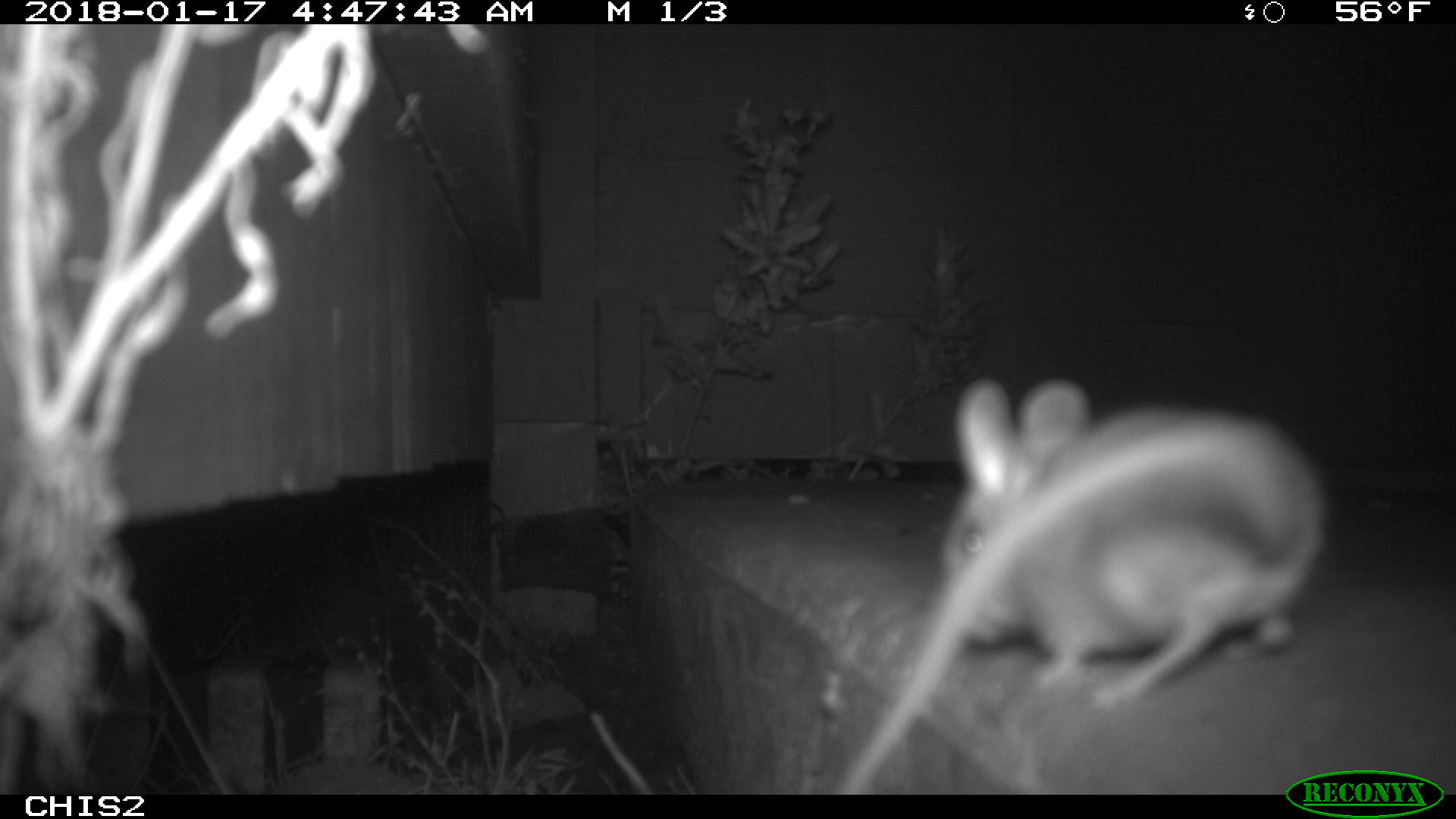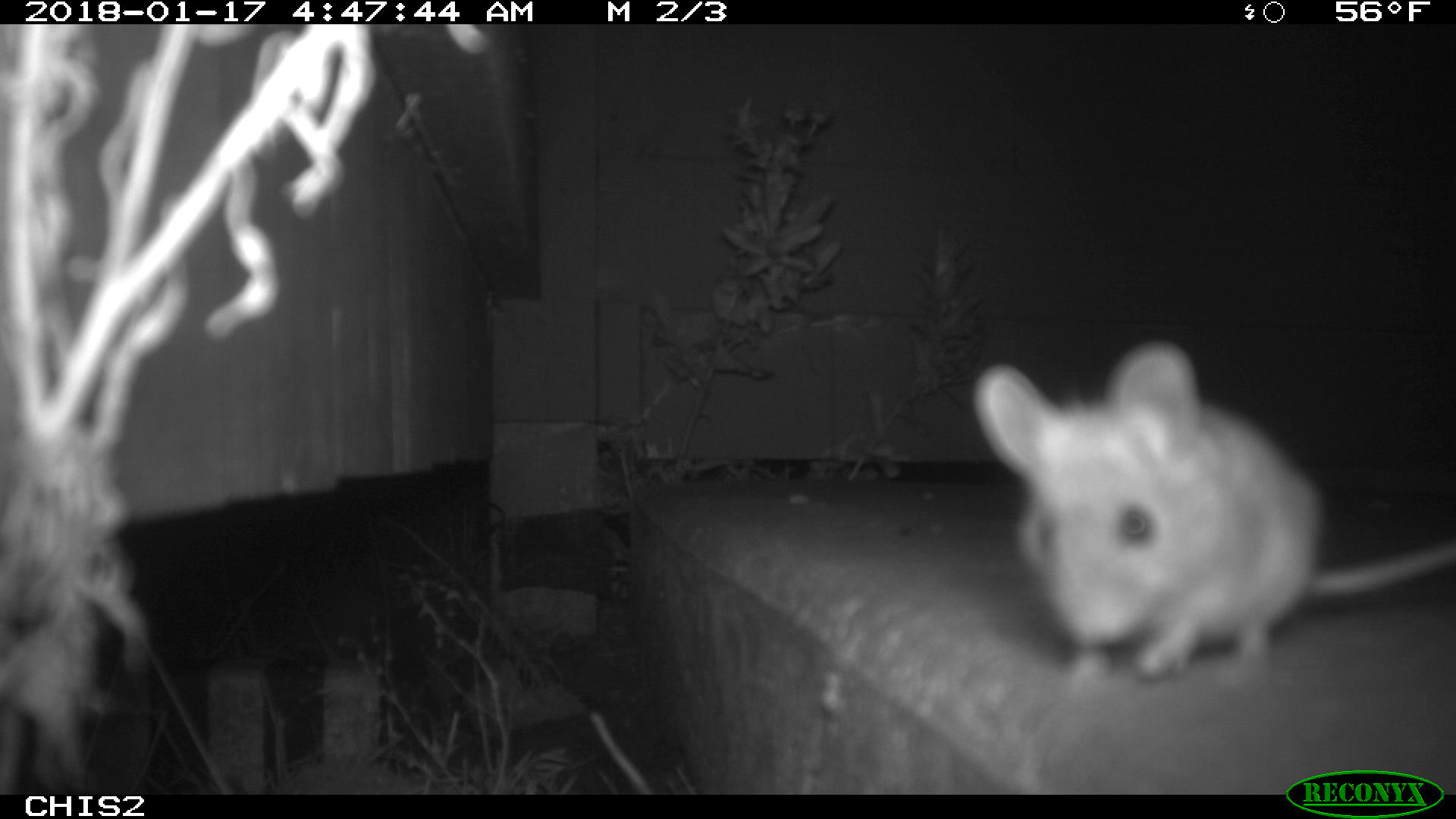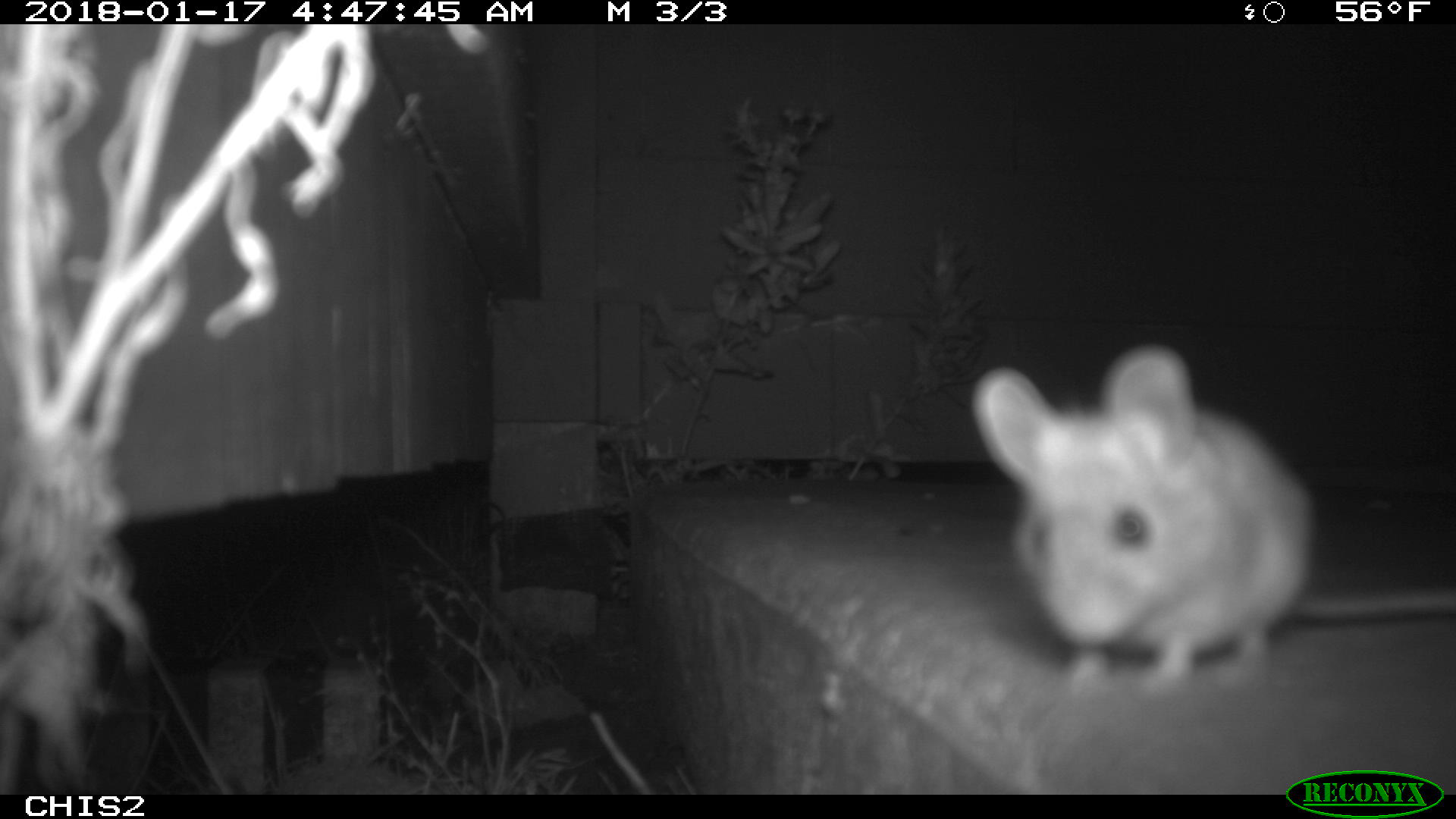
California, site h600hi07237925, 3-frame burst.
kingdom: Animalia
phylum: Chordata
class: Mammalia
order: Rodentia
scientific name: Rodentia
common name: rodent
Rodent (Rodentia).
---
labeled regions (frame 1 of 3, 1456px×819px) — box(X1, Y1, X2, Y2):
rodent: box(831, 369, 1333, 792)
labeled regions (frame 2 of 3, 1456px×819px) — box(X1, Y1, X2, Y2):
rodent: box(970, 343, 1455, 691)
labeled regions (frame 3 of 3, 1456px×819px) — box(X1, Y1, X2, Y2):
rodent: box(969, 345, 1454, 699)